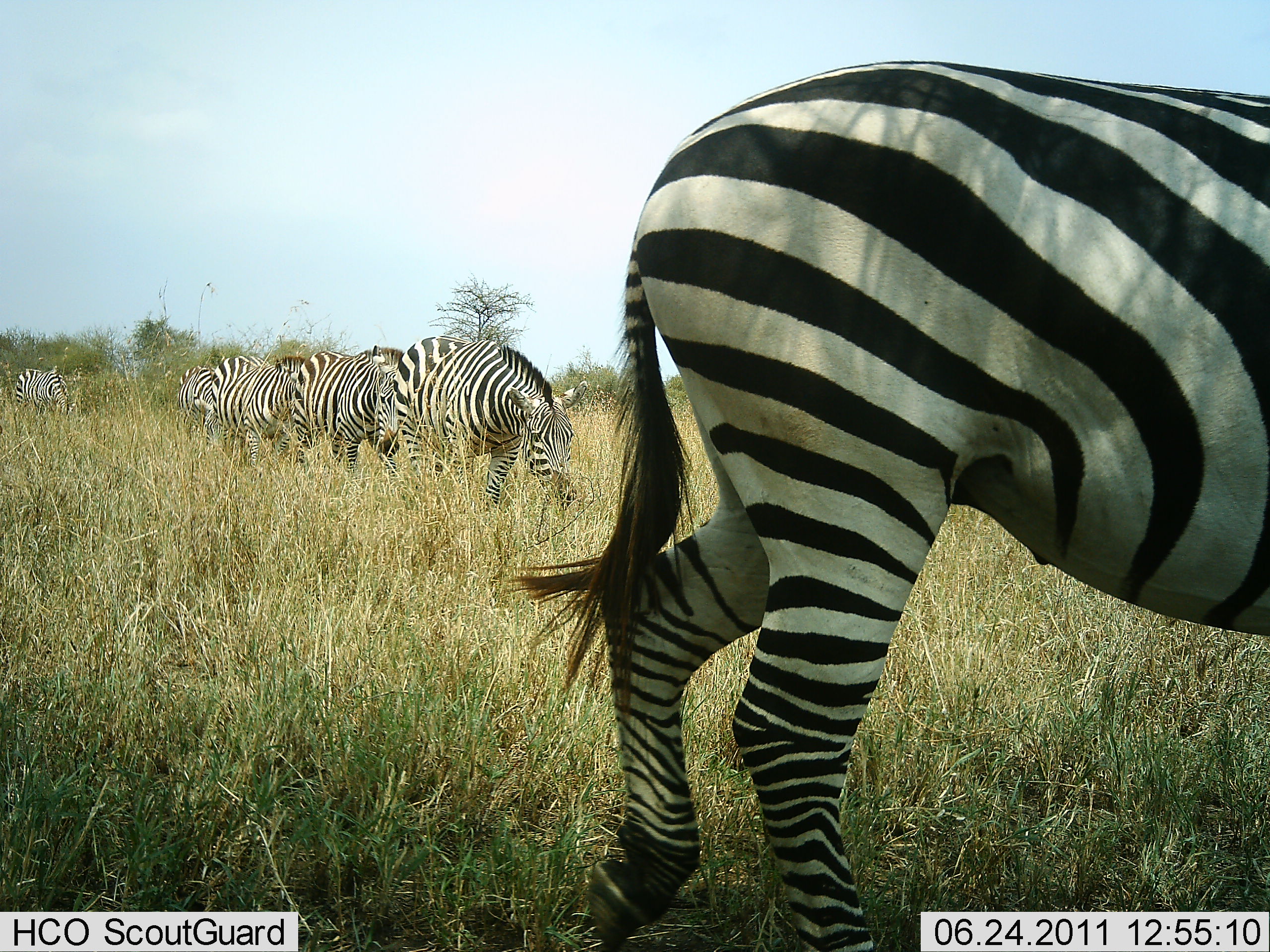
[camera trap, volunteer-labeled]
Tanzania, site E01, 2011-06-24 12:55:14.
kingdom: Animalia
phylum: Chordata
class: Mammalia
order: Perissodactyla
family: Equidae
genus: Equus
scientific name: Equus quagga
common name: plains zebra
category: zebra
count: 6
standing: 9%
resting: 0%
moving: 55%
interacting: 0%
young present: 0%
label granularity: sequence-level